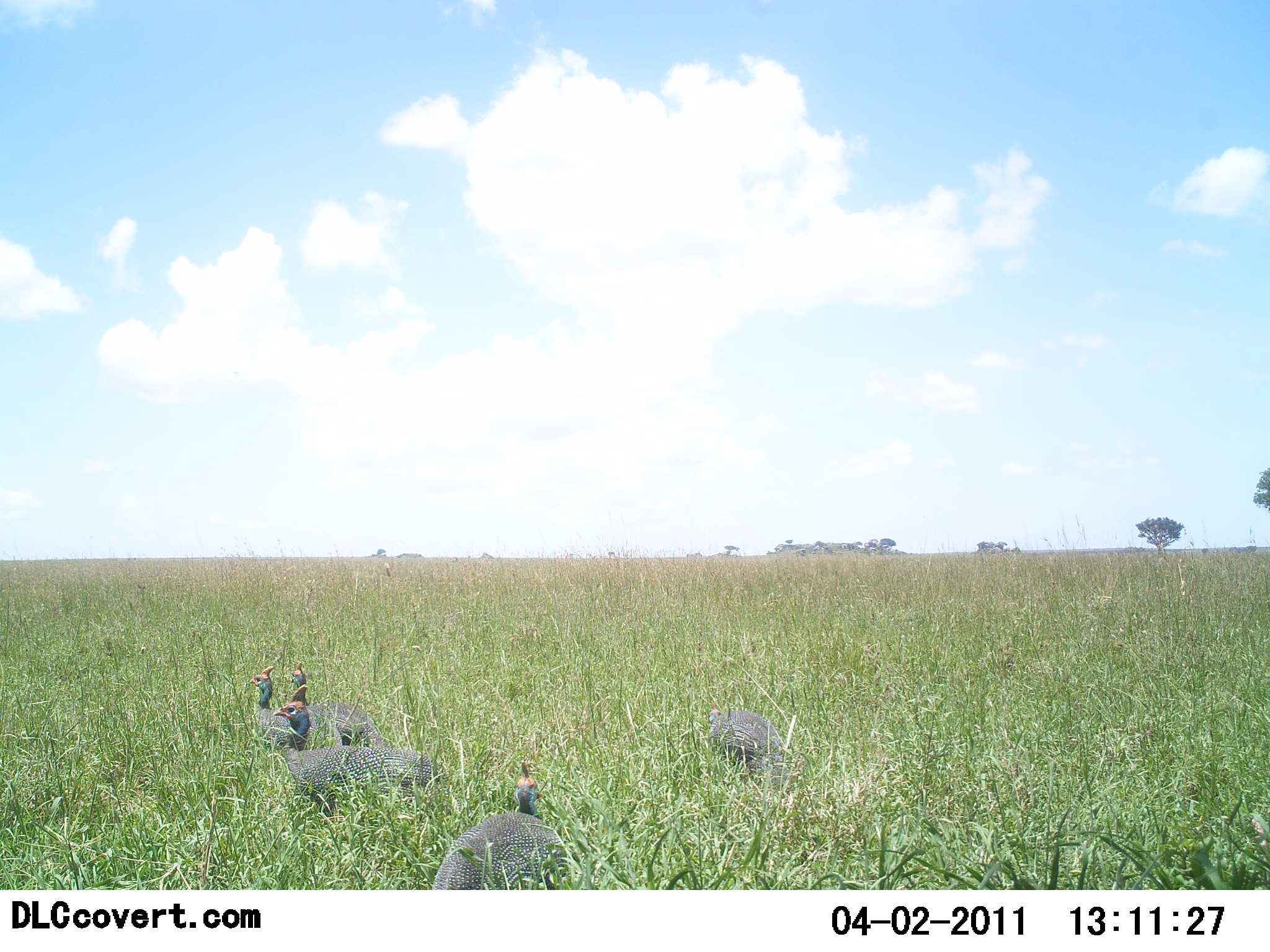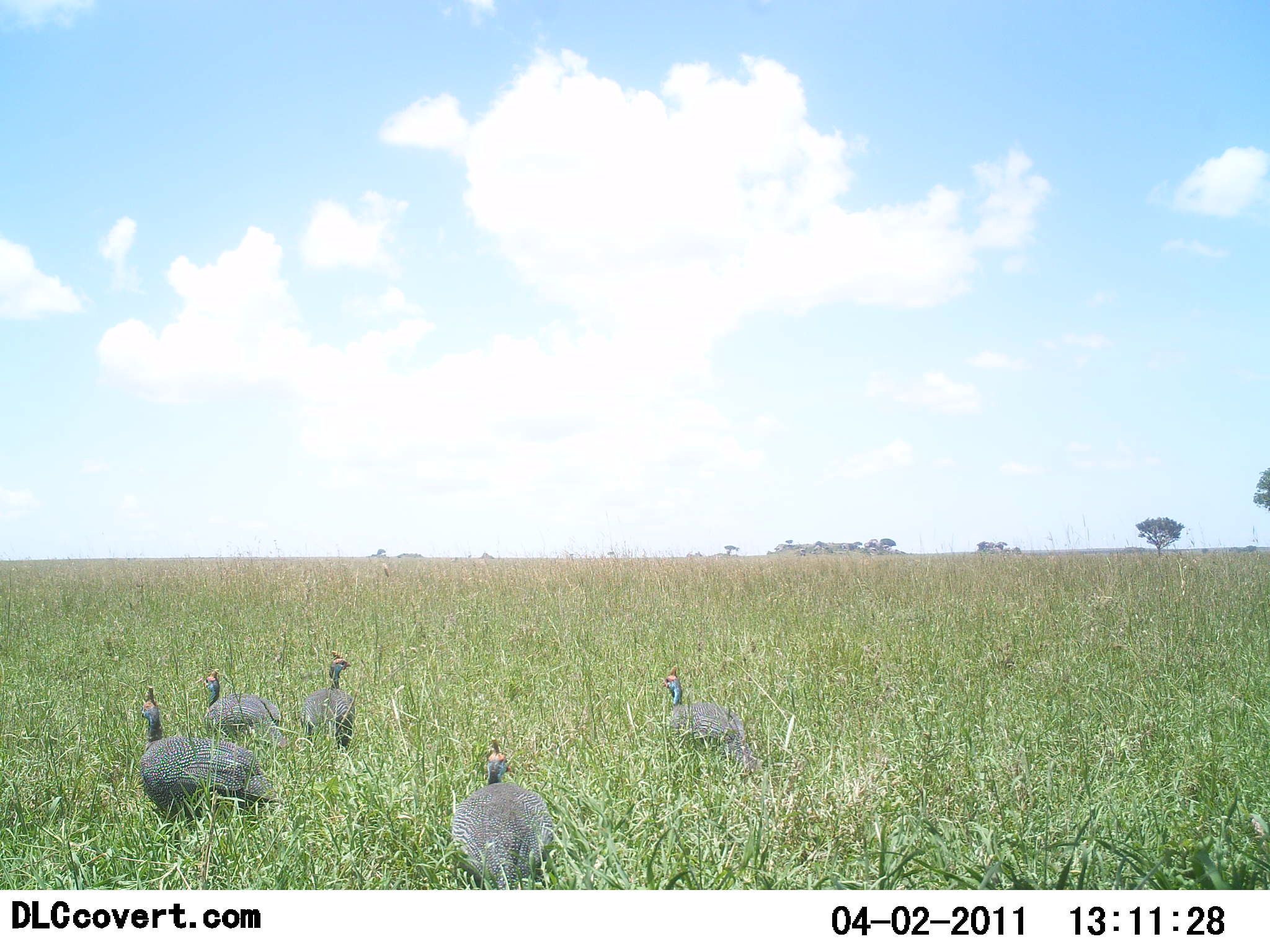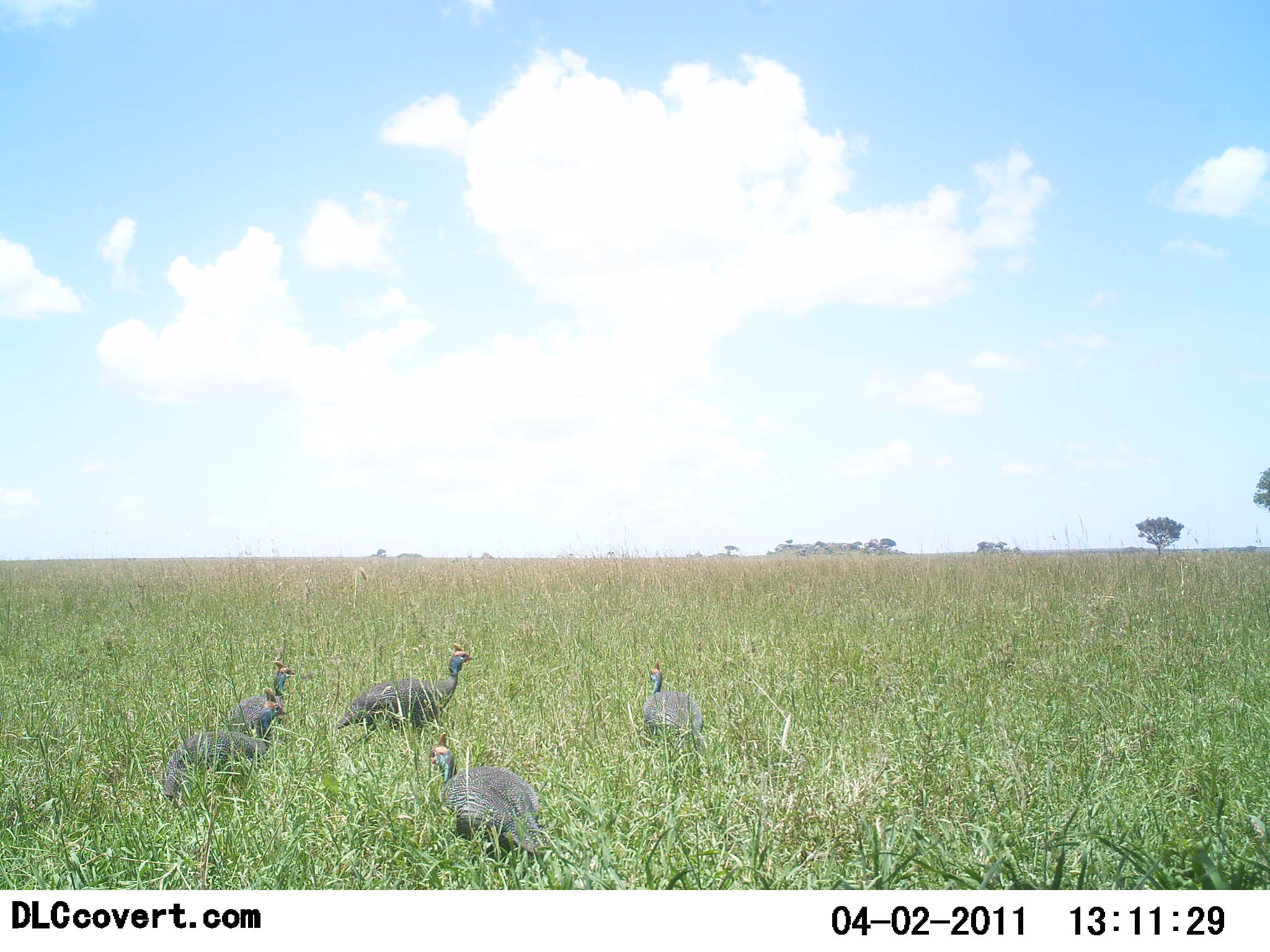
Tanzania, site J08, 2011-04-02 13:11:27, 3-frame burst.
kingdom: Animalia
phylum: Chordata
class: Aves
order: Galliformes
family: Numididae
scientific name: Numididae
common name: guinea fowl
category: guineafowl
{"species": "guineafowl (guinea fowl) (Numididae)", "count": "5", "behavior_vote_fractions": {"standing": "0%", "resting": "0%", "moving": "93%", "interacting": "0%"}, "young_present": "0%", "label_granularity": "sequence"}